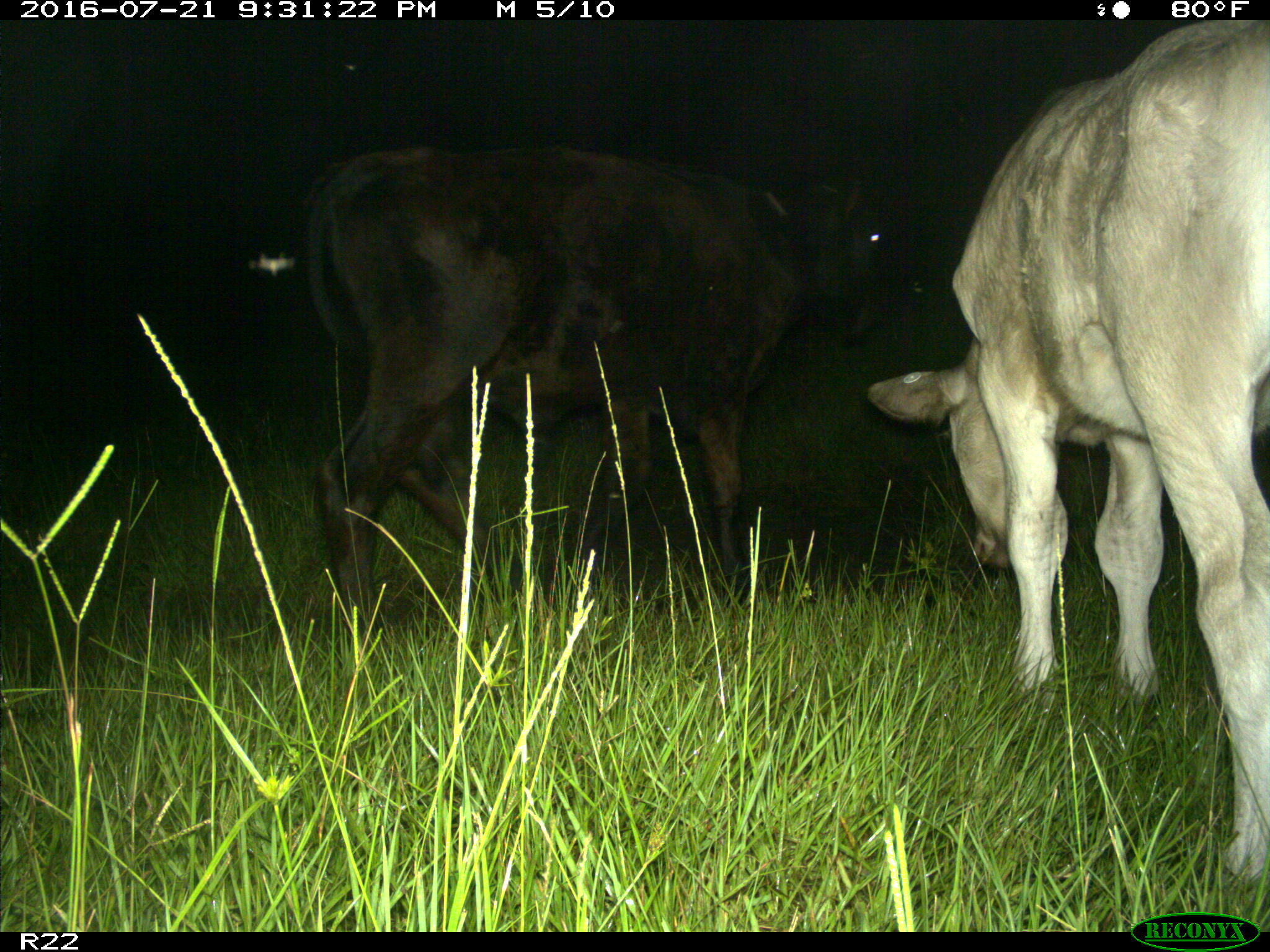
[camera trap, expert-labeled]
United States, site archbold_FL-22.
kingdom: Animalia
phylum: Chordata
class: Mammalia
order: Artiodactyla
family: Bovidae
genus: Bos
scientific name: Bos taurus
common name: domestic cow